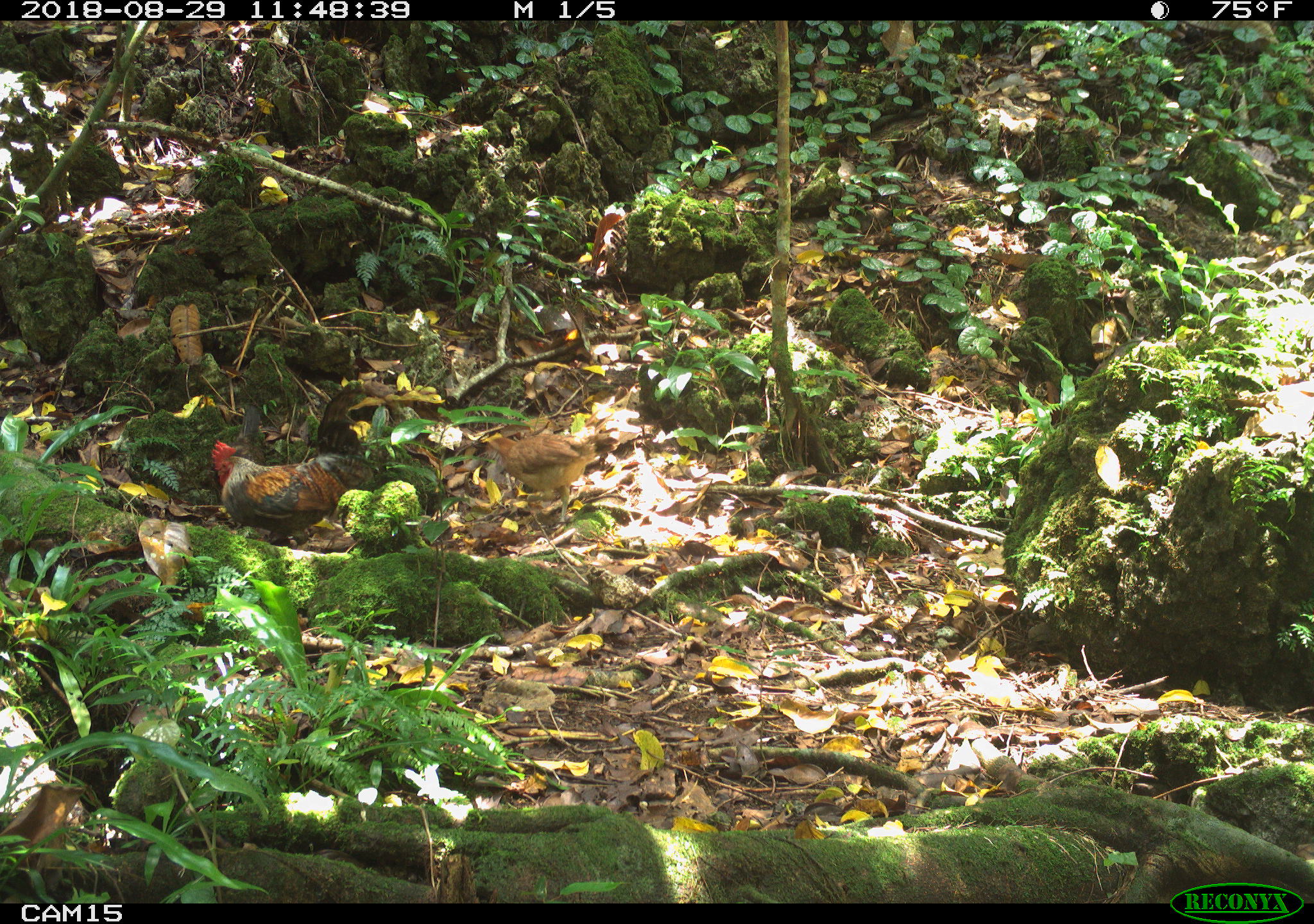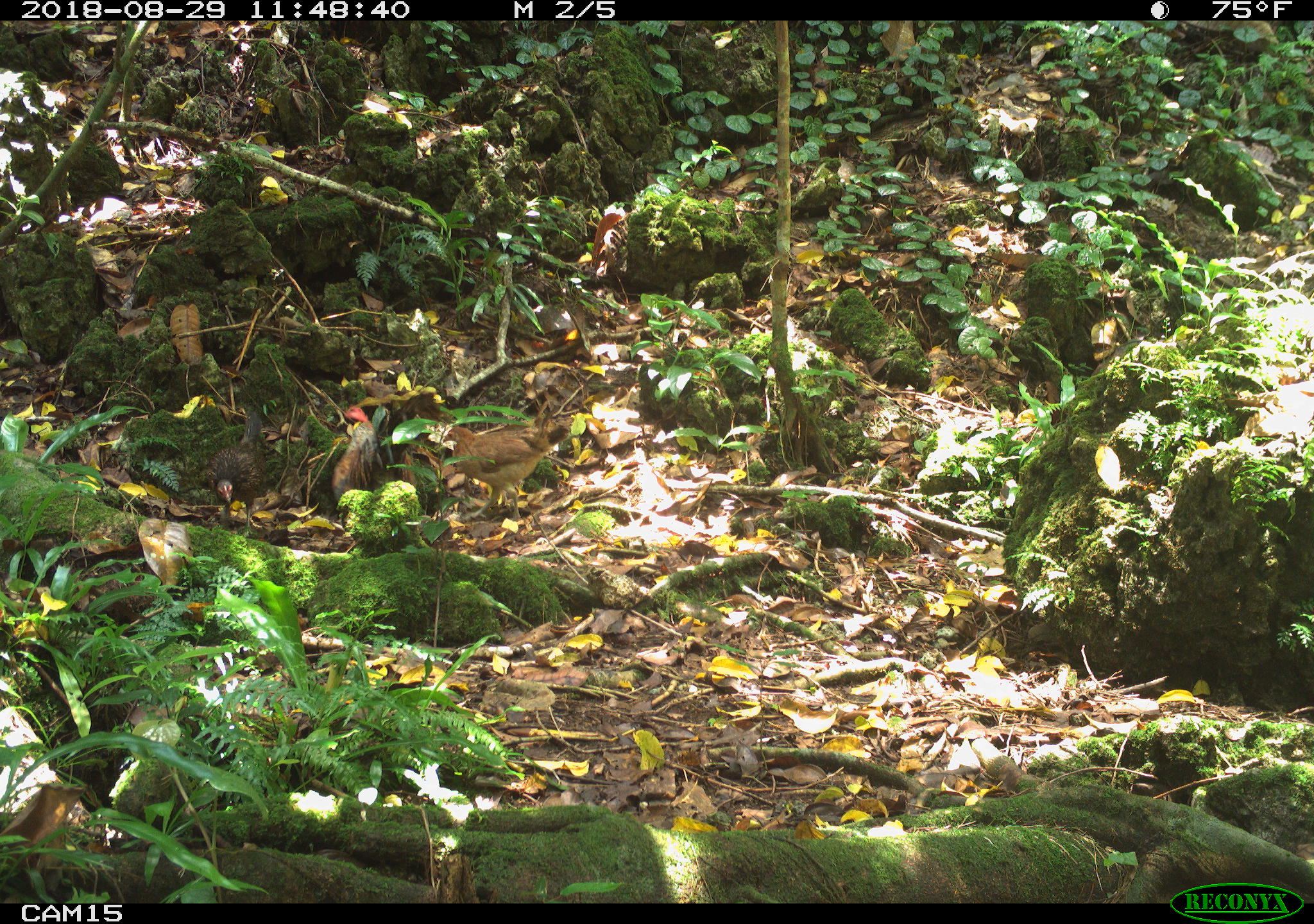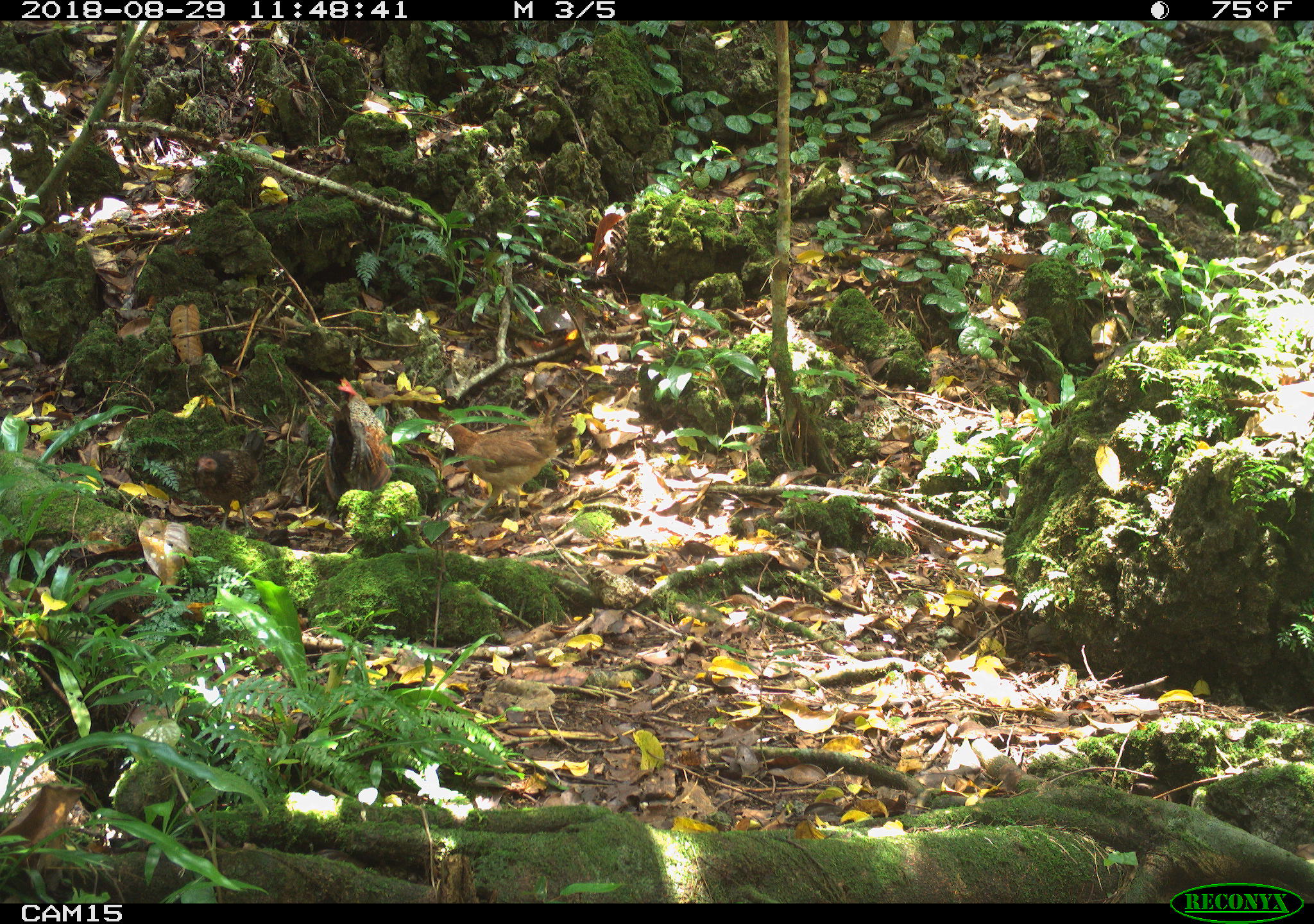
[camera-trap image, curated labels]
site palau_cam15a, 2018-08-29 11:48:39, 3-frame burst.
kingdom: Animalia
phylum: Chordata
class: Aves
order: Galliformes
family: Phasianidae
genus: Gallus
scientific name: Gallus gallus domesticus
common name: rooster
Rooster (Gallus gallus domesticus).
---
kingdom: Animalia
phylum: Chordata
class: Aves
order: Galliformes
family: Phasianidae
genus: Gallus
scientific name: Gallus gallus domesticus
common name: domestic chicken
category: chicken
Chicken (domestic chicken) (Gallus gallus domesticus).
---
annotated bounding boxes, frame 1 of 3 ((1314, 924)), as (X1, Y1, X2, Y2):
chicken: (473, 416, 618, 503)
rooster: (201, 429, 395, 557)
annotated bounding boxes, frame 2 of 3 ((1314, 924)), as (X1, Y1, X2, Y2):
chicken: (435, 415, 563, 520); (206, 383, 276, 528)
rooster: (206, 383, 276, 528); (328, 391, 397, 510)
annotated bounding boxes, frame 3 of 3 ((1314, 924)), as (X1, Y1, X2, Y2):
chicken: (423, 397, 570, 522); (189, 426, 271, 527)
rooster: (321, 381, 387, 515)